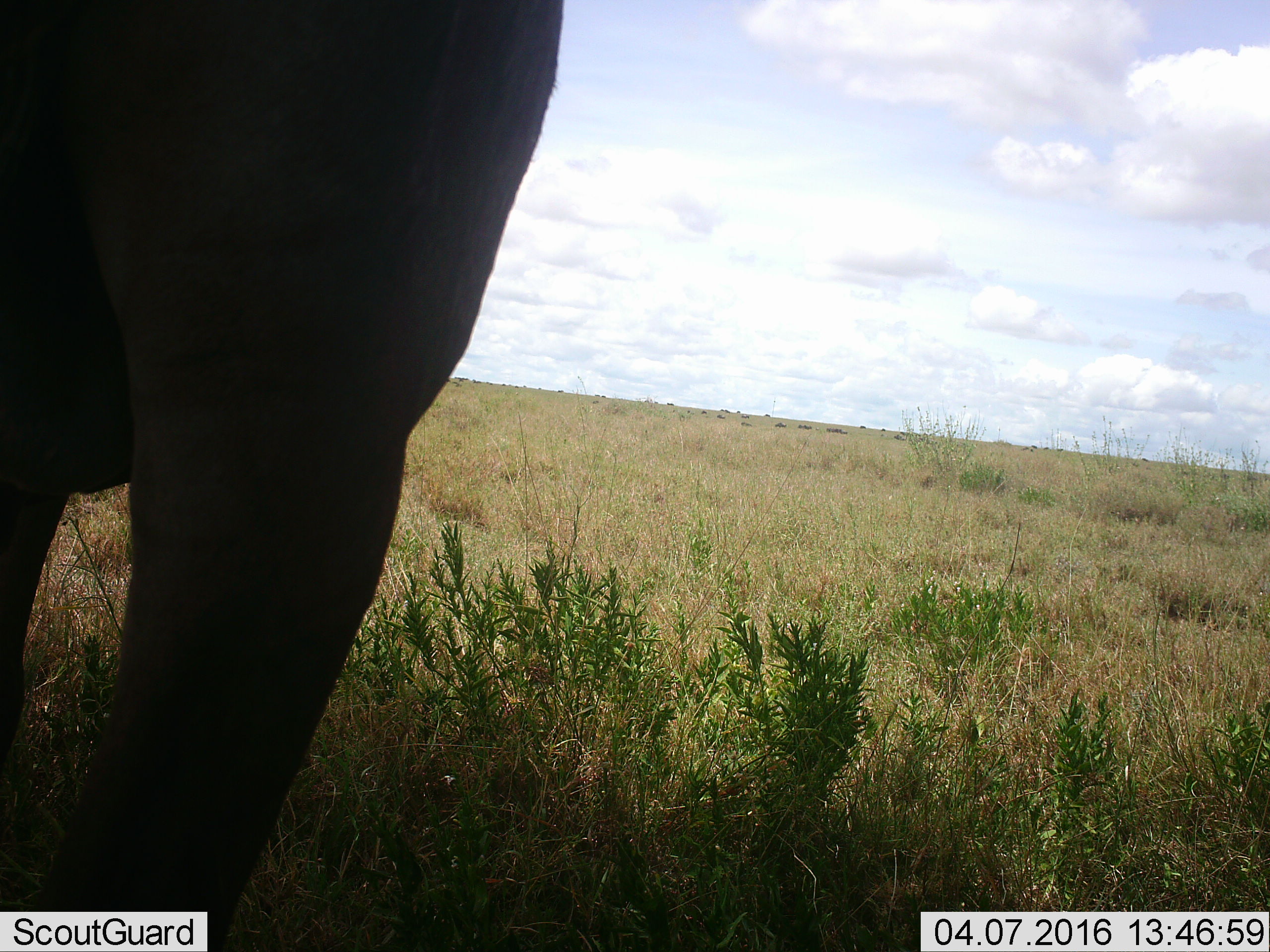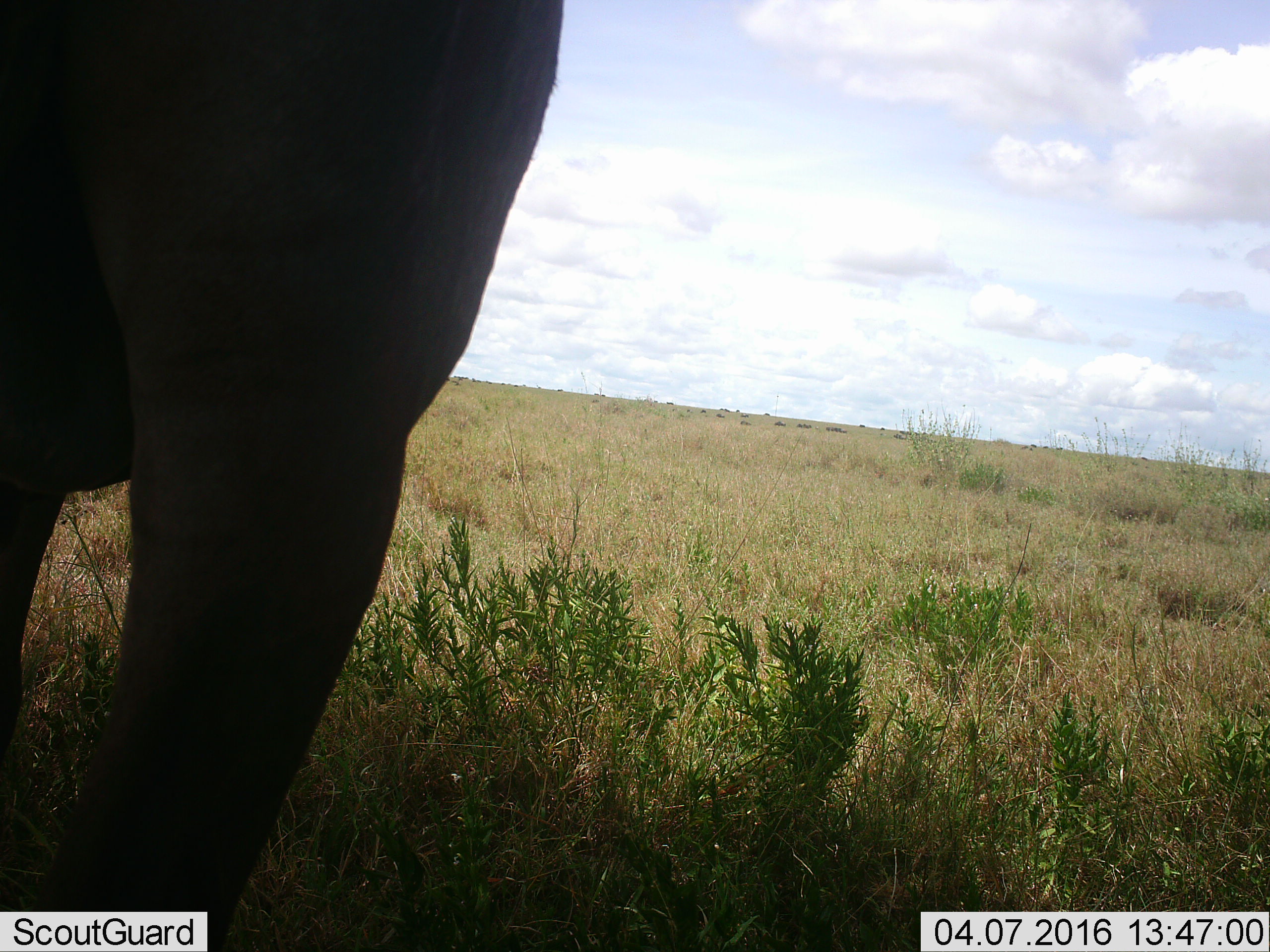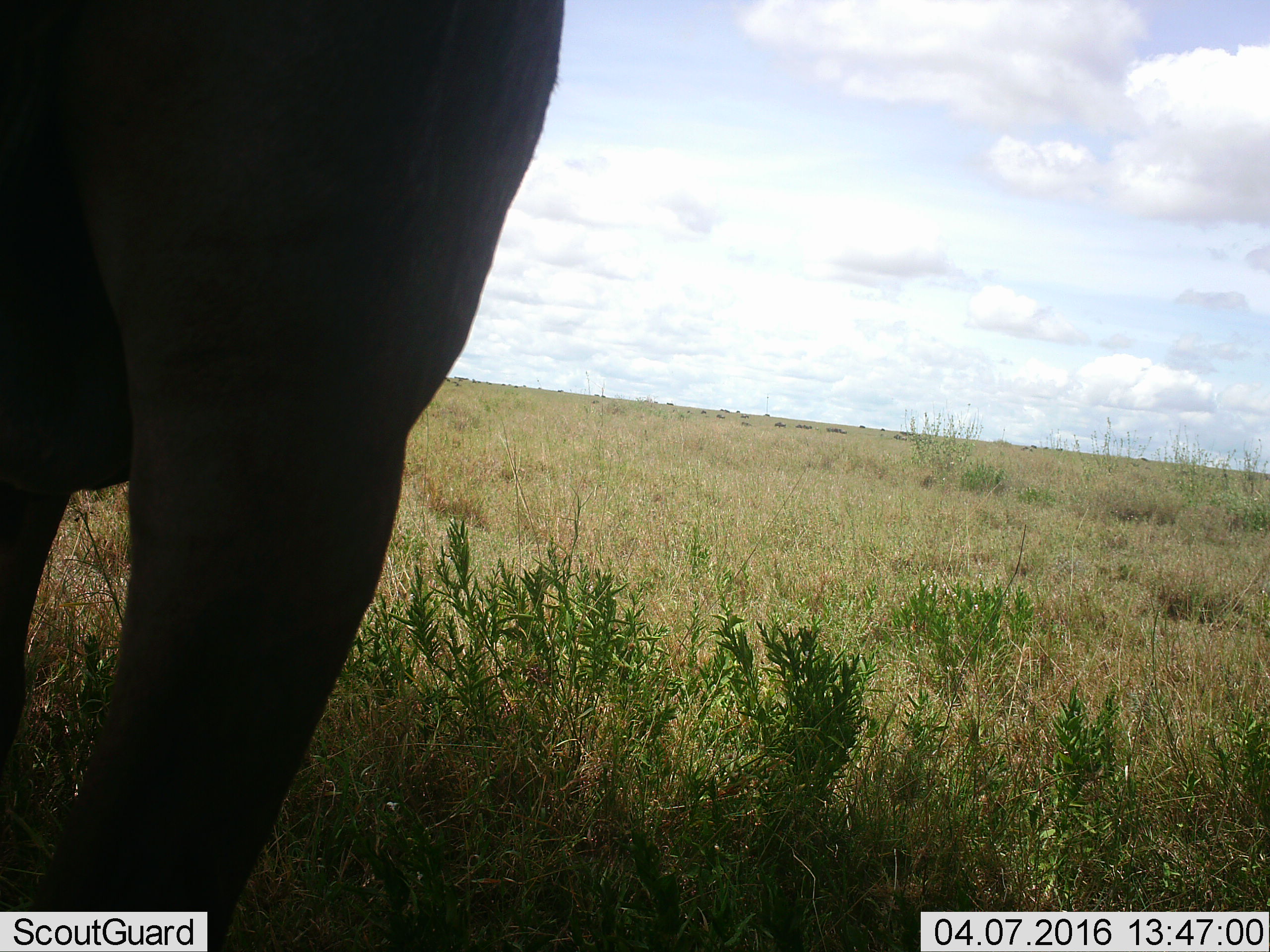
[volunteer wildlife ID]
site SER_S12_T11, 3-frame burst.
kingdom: Animalia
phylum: Chordata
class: Mammalia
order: Proboscidea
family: Elephantidae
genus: Loxodonta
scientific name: Loxodonta africana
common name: african bush elephant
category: elephant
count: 1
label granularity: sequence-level